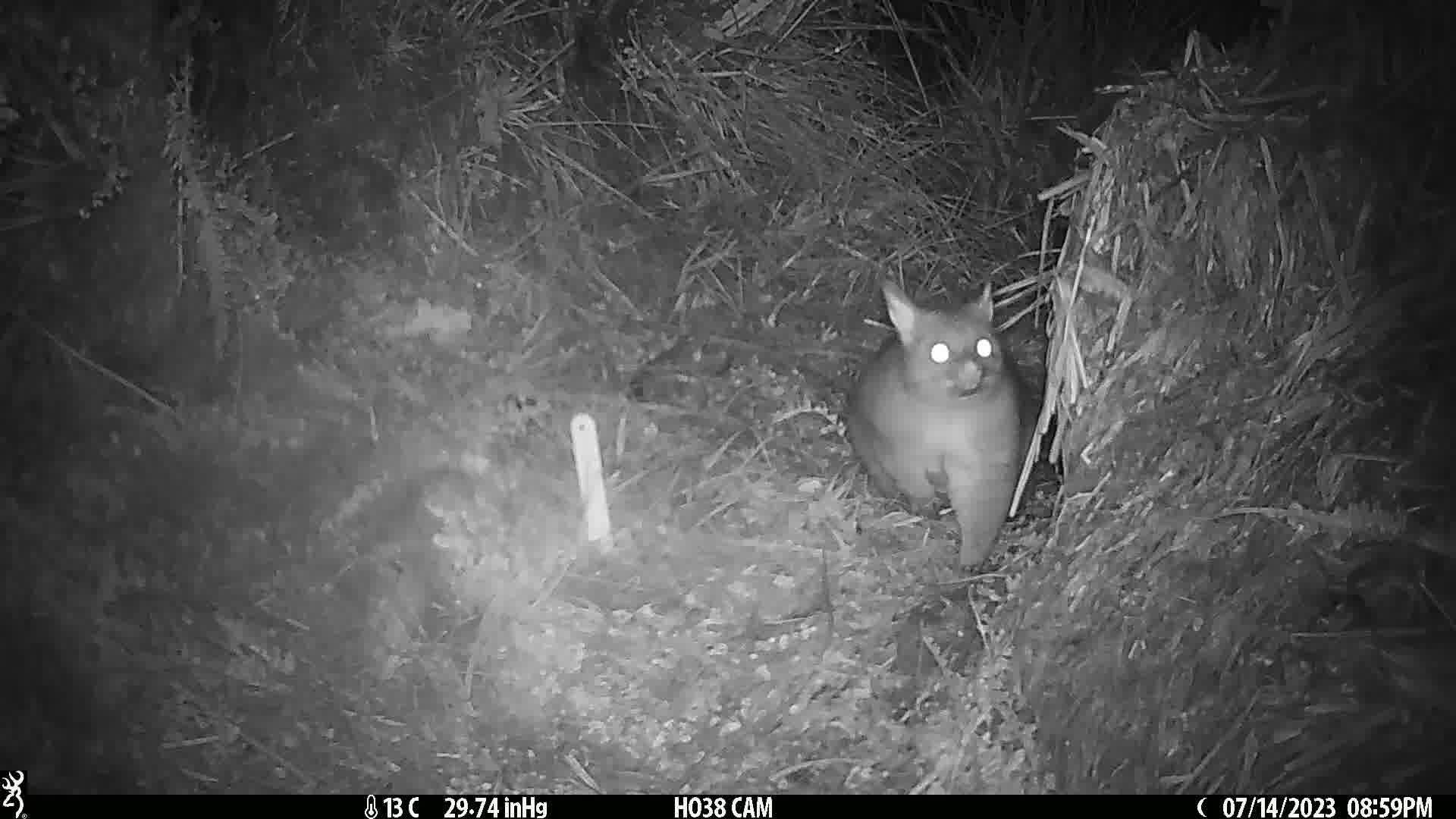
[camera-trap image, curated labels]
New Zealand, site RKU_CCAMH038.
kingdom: Animalia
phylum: Chordata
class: Mammalia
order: Diprotodontia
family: Phalangeridae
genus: Trichosurus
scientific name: Trichosurus vulpecula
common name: common brushtail possum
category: possum